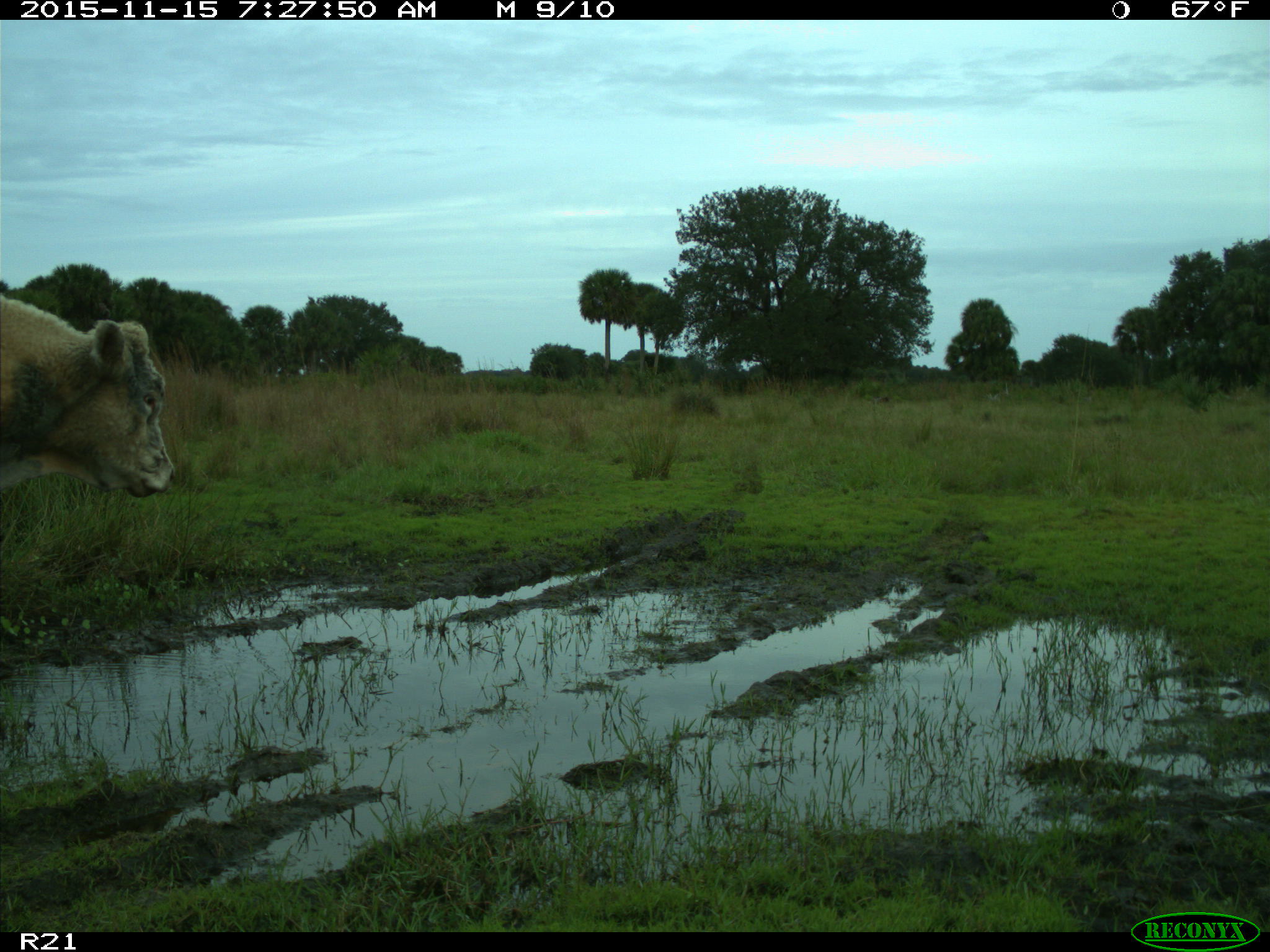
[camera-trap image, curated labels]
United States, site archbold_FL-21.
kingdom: Animalia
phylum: Chordata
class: Mammalia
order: Artiodactyla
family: Bovidae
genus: Bos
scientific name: Bos taurus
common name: domestic cow